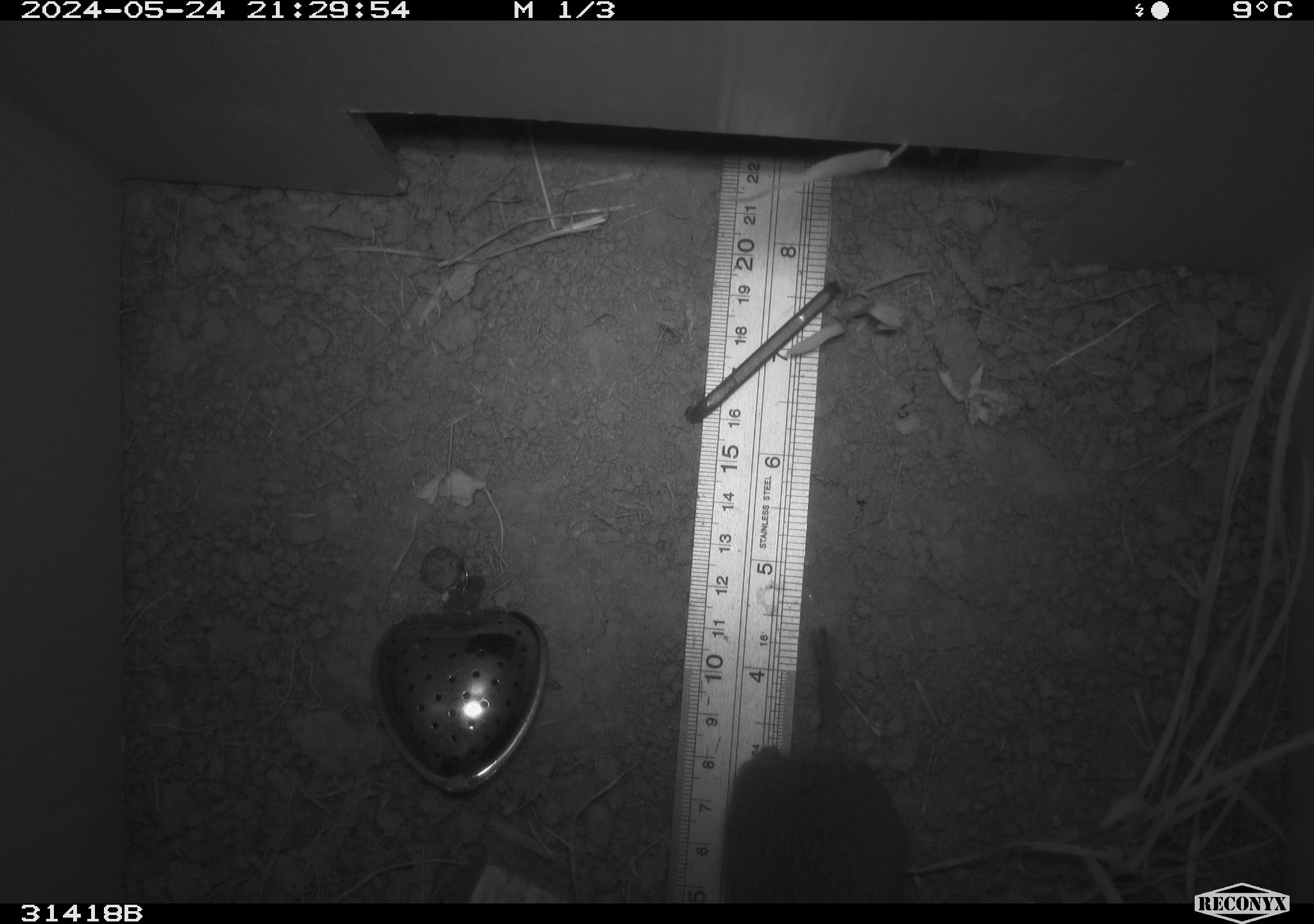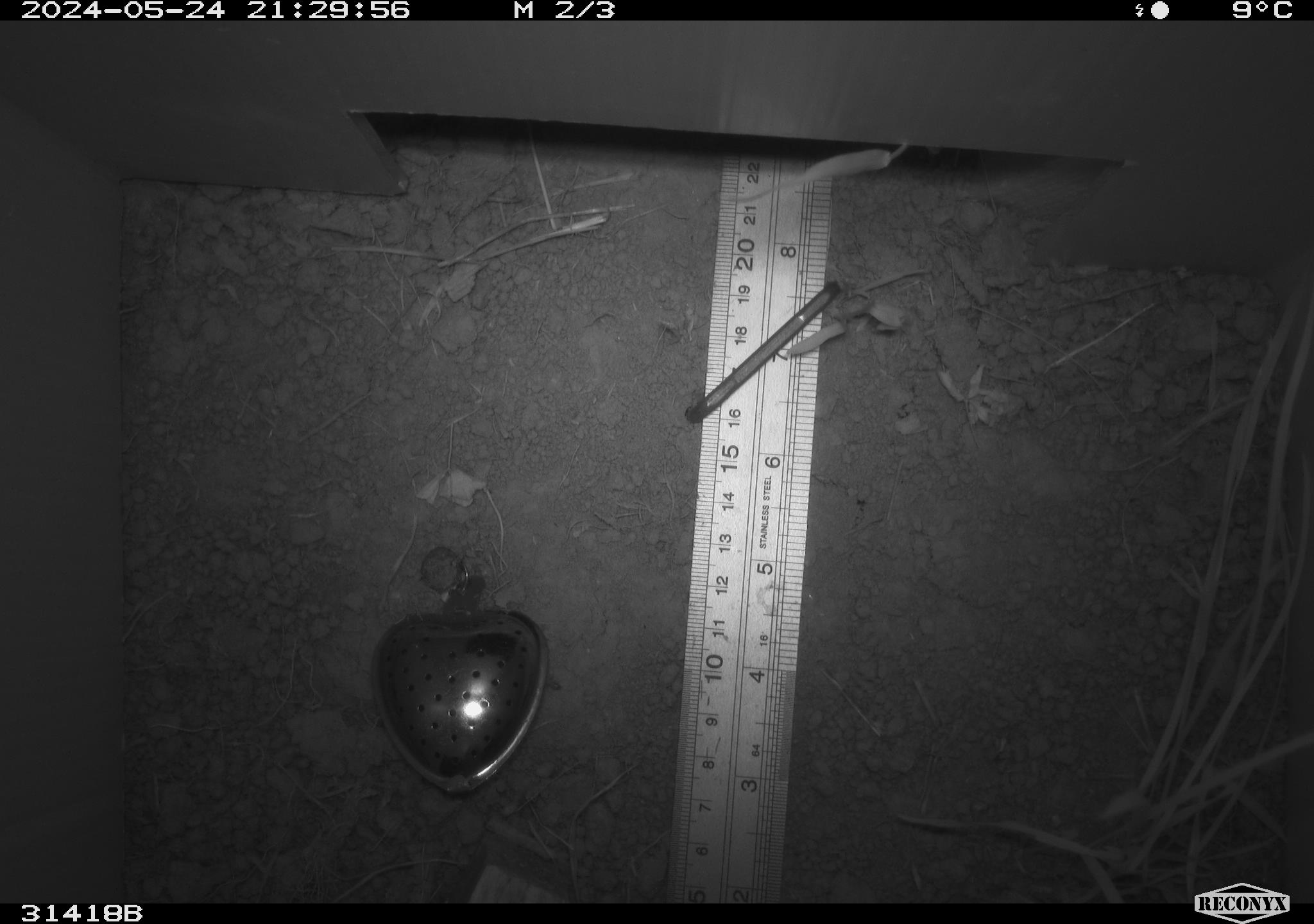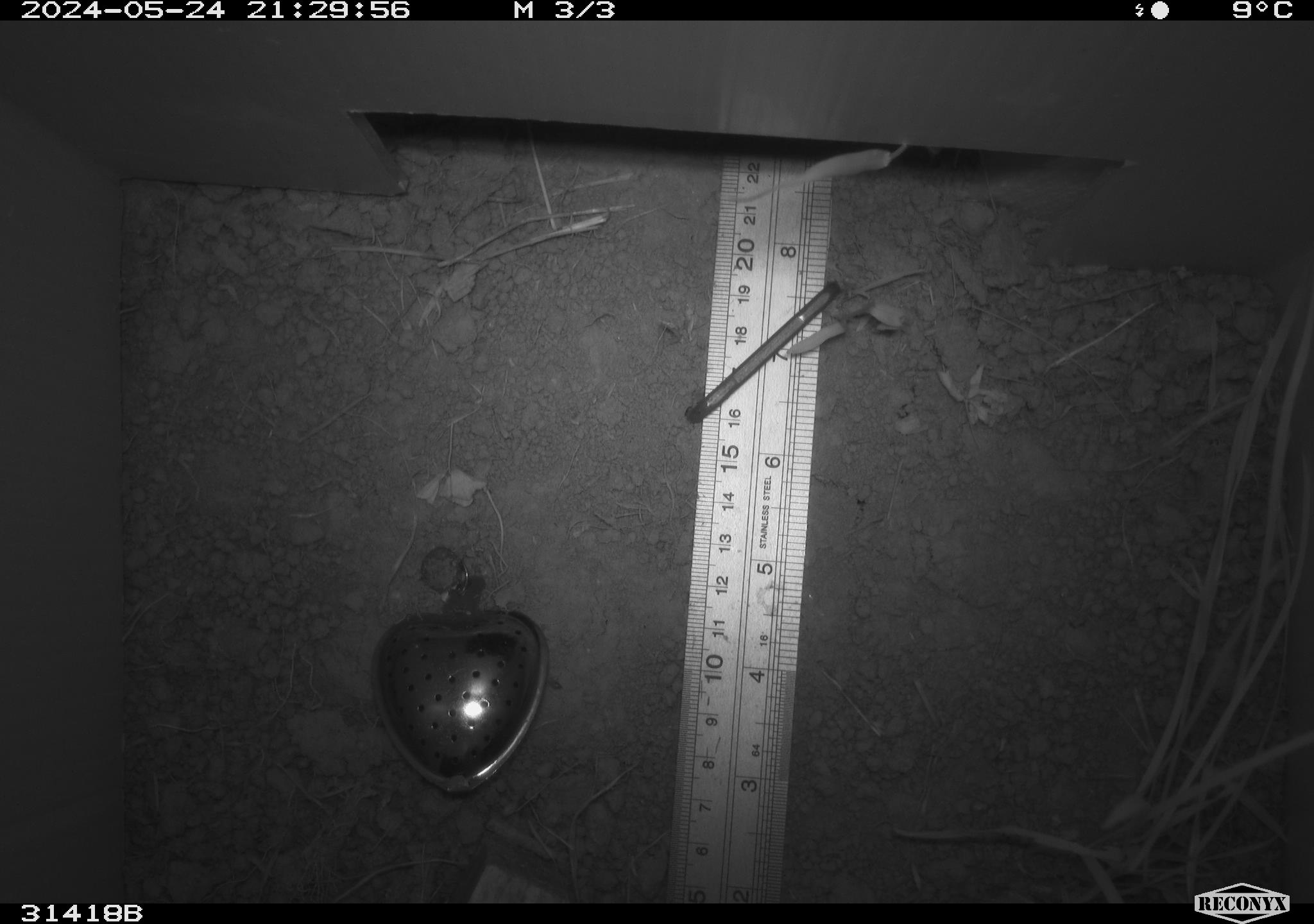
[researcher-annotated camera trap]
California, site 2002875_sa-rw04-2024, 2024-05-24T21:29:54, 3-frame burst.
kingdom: Animalia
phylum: Chordata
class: Mammalia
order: Rodentia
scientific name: Rodentia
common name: rodent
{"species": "rodent (Rodentia)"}